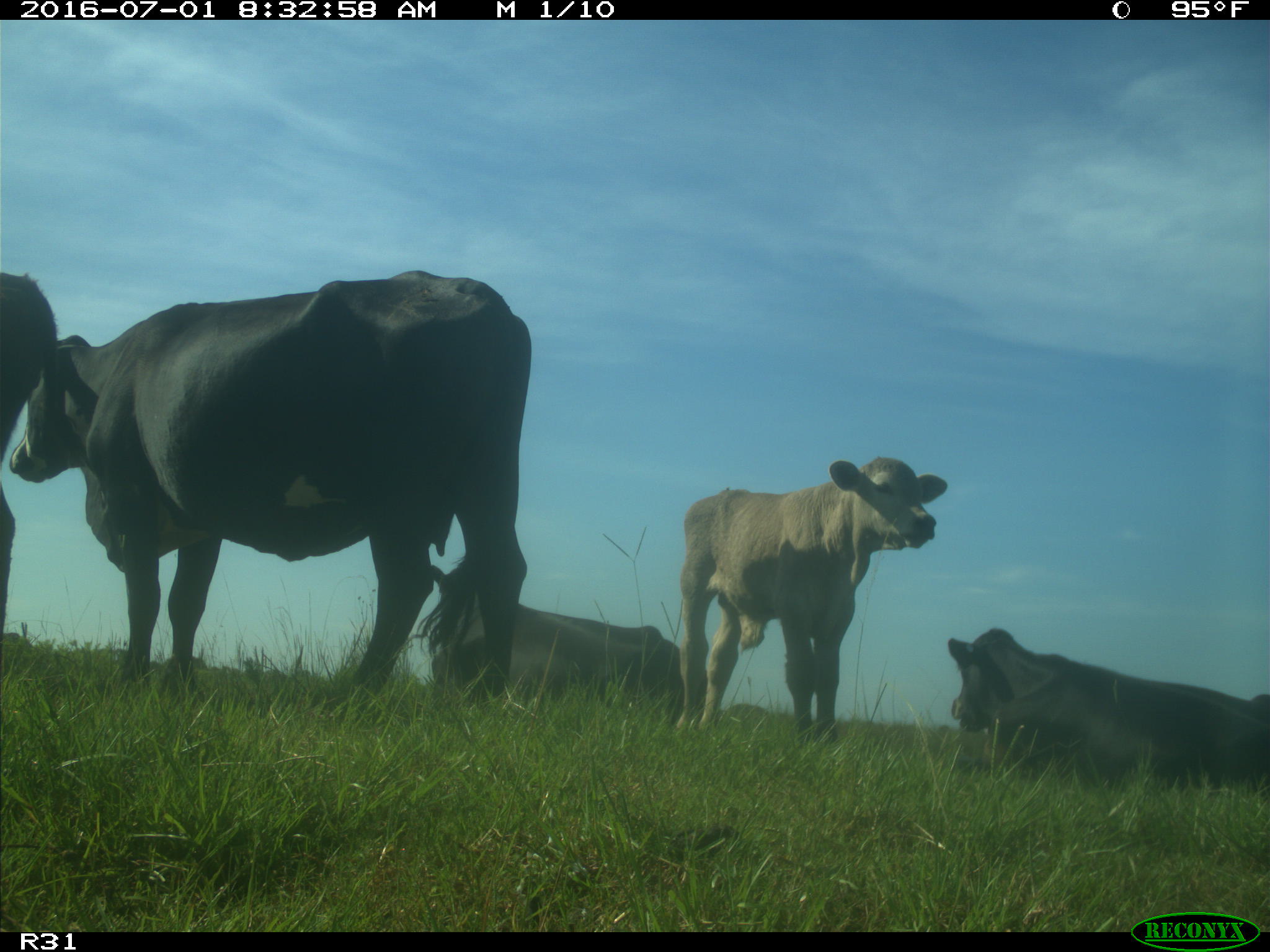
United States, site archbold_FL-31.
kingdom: Animalia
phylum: Chordata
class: Mammalia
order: Artiodactyla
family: Bovidae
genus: Bos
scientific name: Bos taurus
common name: domestic cow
Bos taurus (domestic cow).